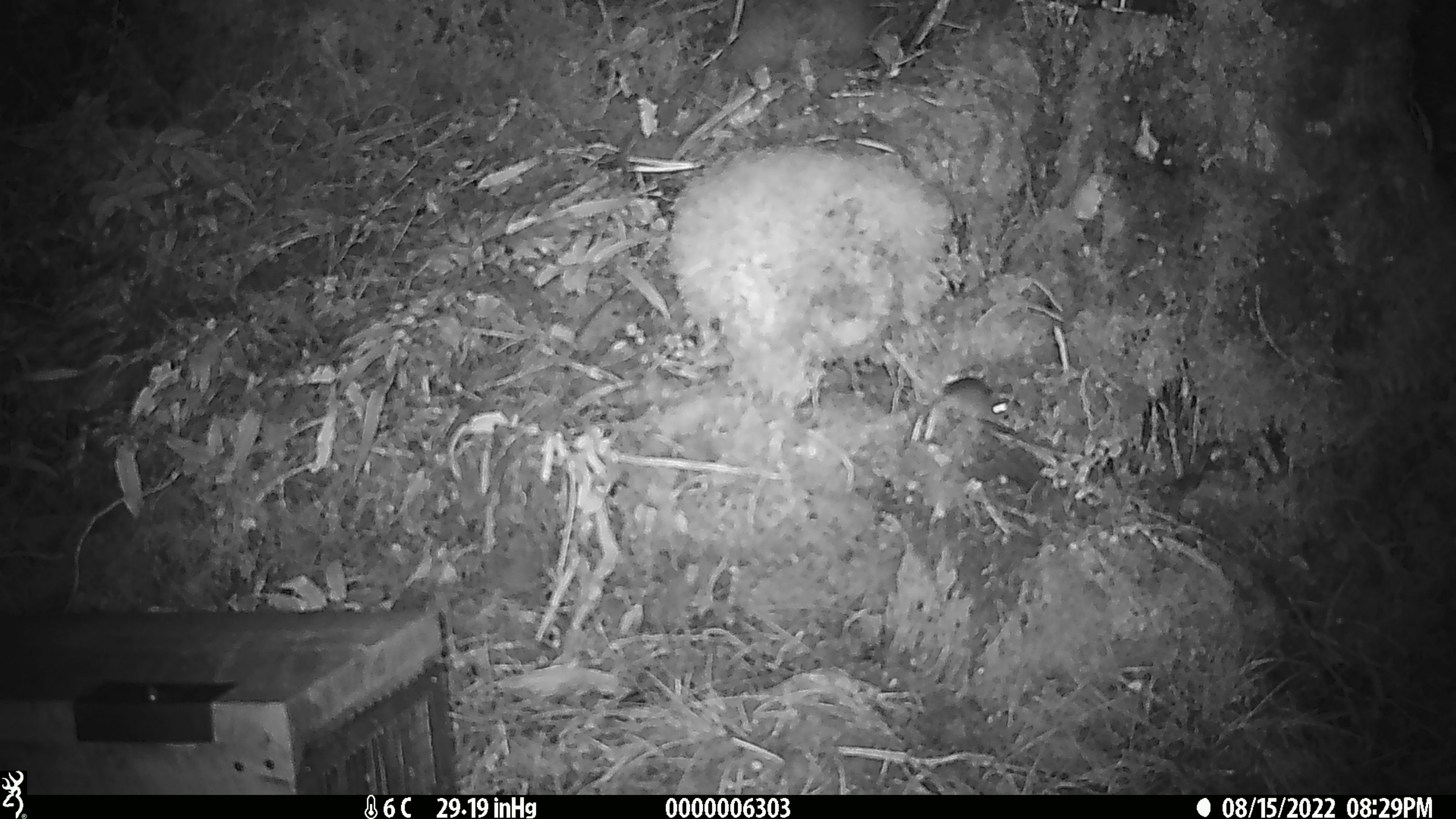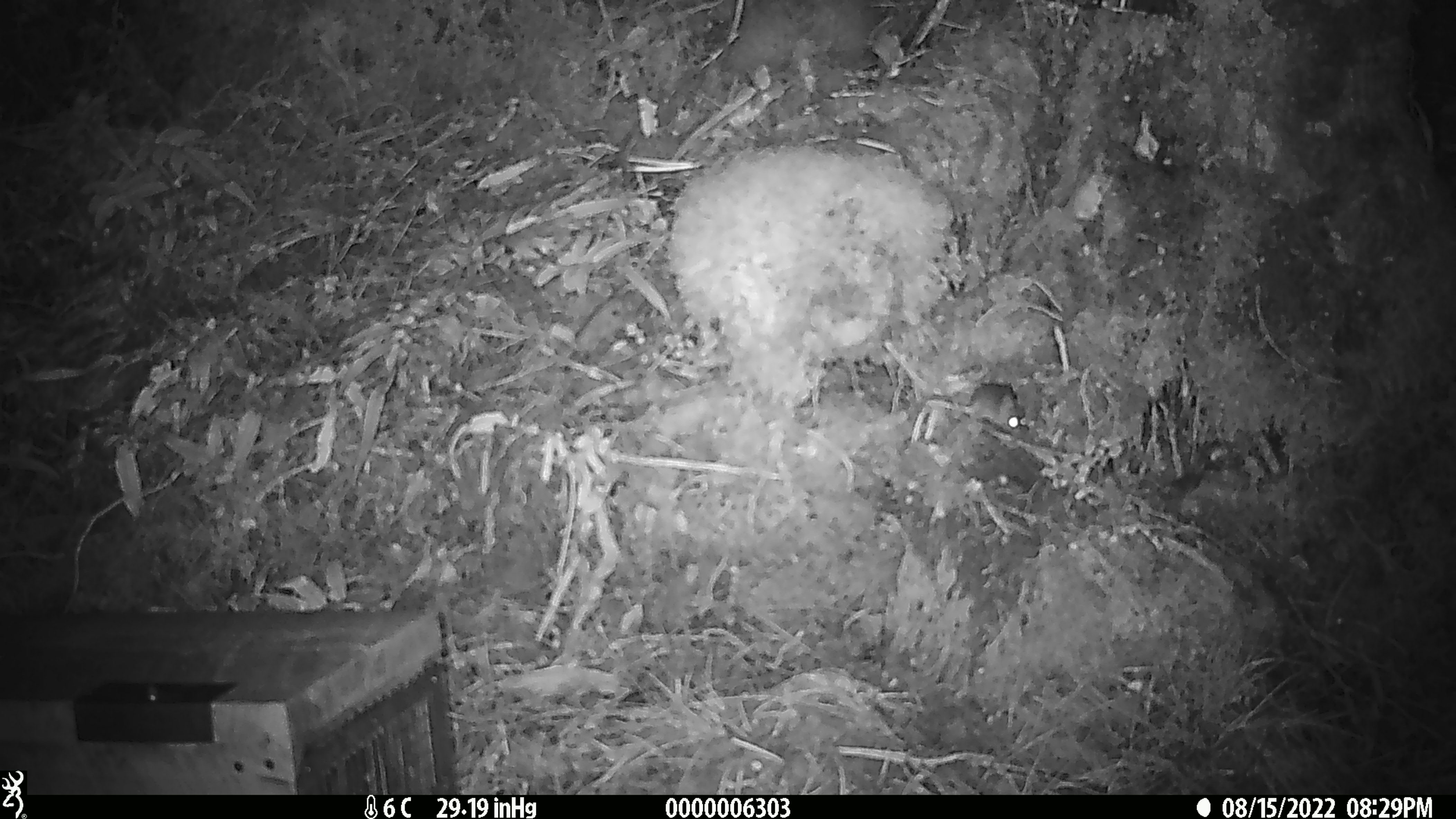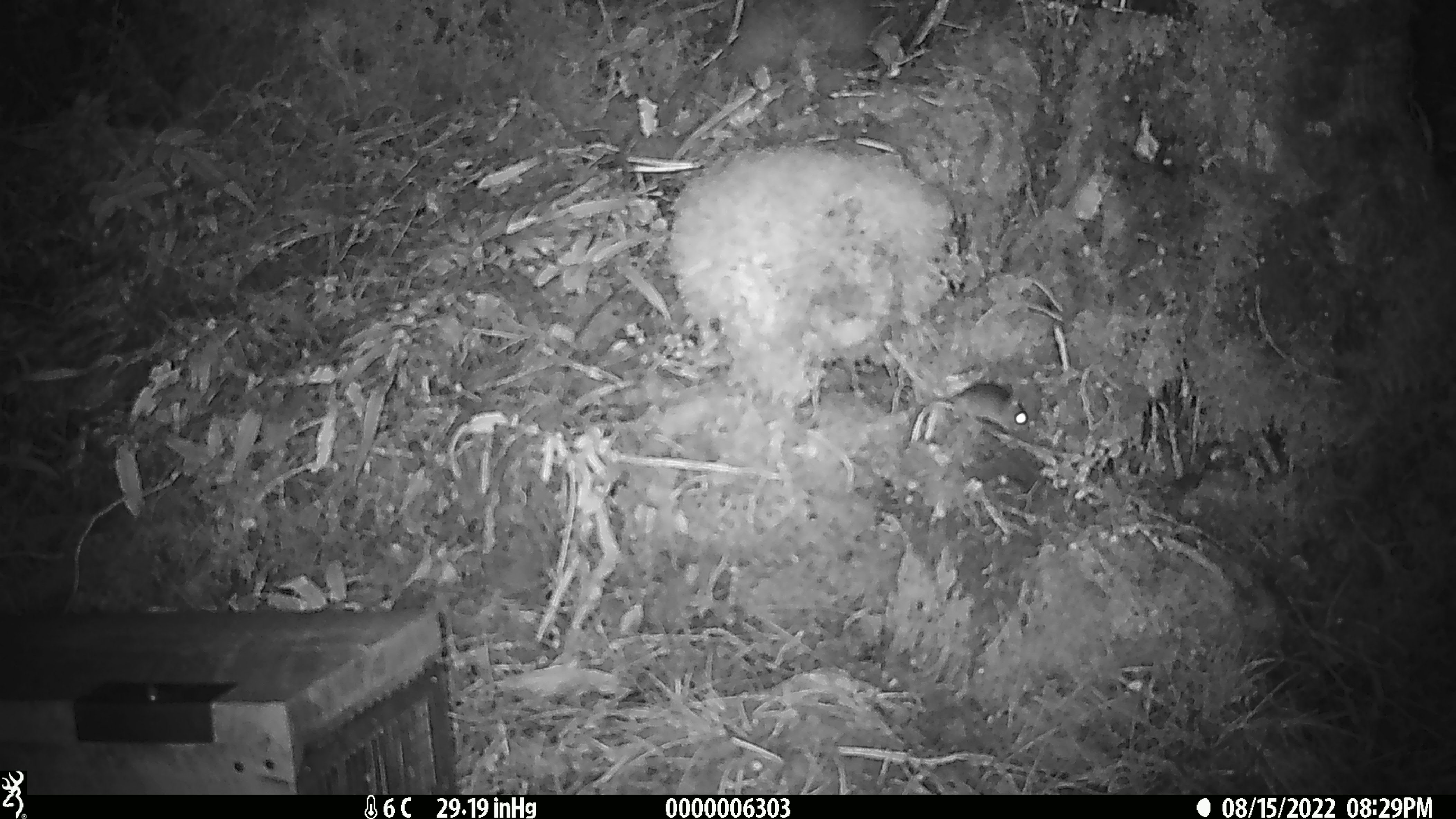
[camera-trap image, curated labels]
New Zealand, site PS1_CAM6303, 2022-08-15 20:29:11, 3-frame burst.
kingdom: Animalia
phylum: Chordata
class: Mammalia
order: Rodentia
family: Muridae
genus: Mus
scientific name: Mus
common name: mouse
Mouse (Mus).